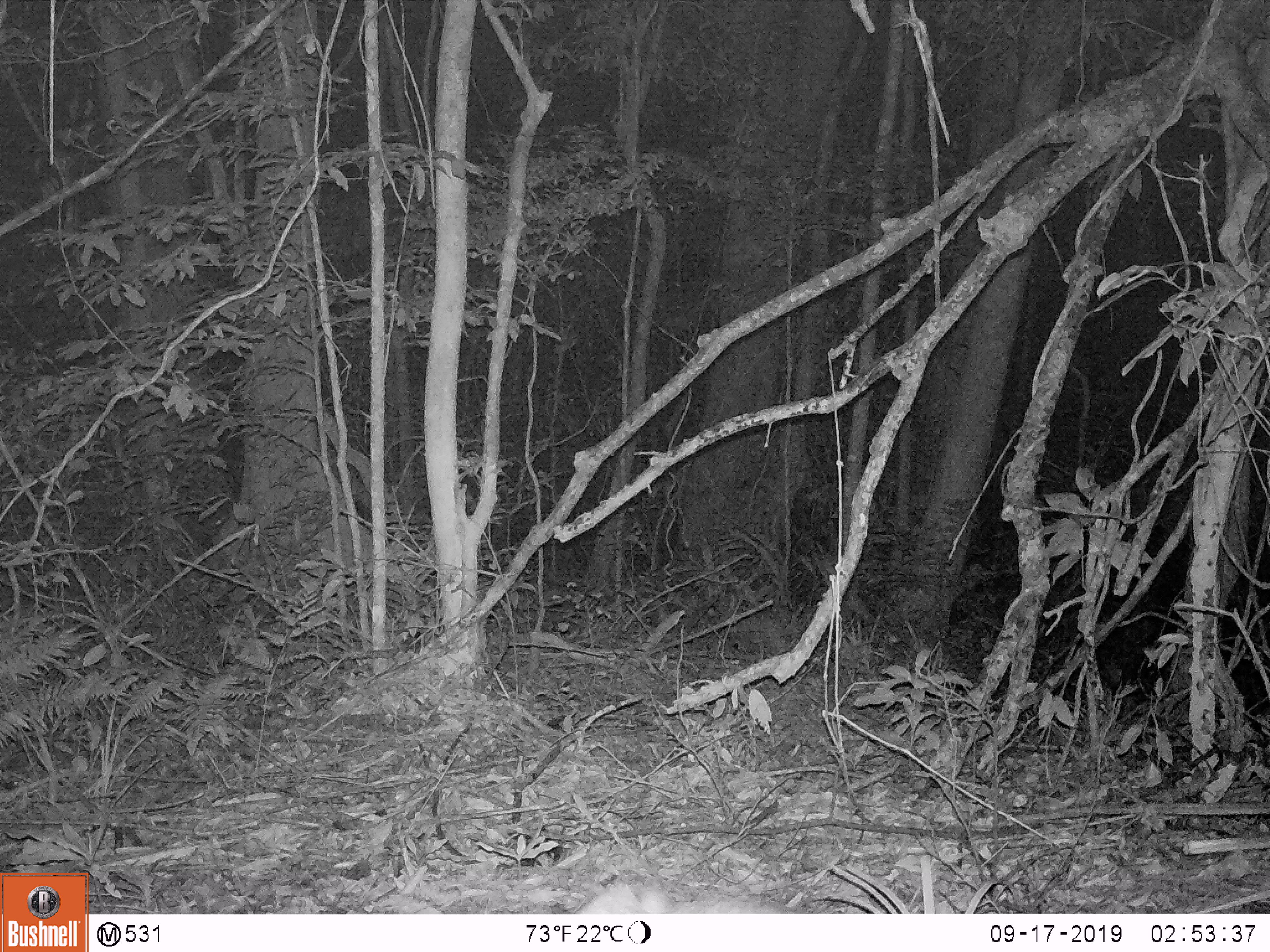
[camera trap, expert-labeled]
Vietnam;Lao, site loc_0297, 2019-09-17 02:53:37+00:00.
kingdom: Animalia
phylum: Chordata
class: Mammalia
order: Artiodactyla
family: Cervidae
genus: Muntiacus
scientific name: Muntiacus rooseveltorum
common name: roosevelt's muntjac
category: roosevelts muntjac group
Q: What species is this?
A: Roosevelts muntjac group (roosevelt's muntjac) (Muntiacus rooseveltorum).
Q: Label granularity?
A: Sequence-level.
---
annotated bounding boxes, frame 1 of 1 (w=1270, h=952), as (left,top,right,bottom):
roosevelts muntjac group: (579,877,790,913)